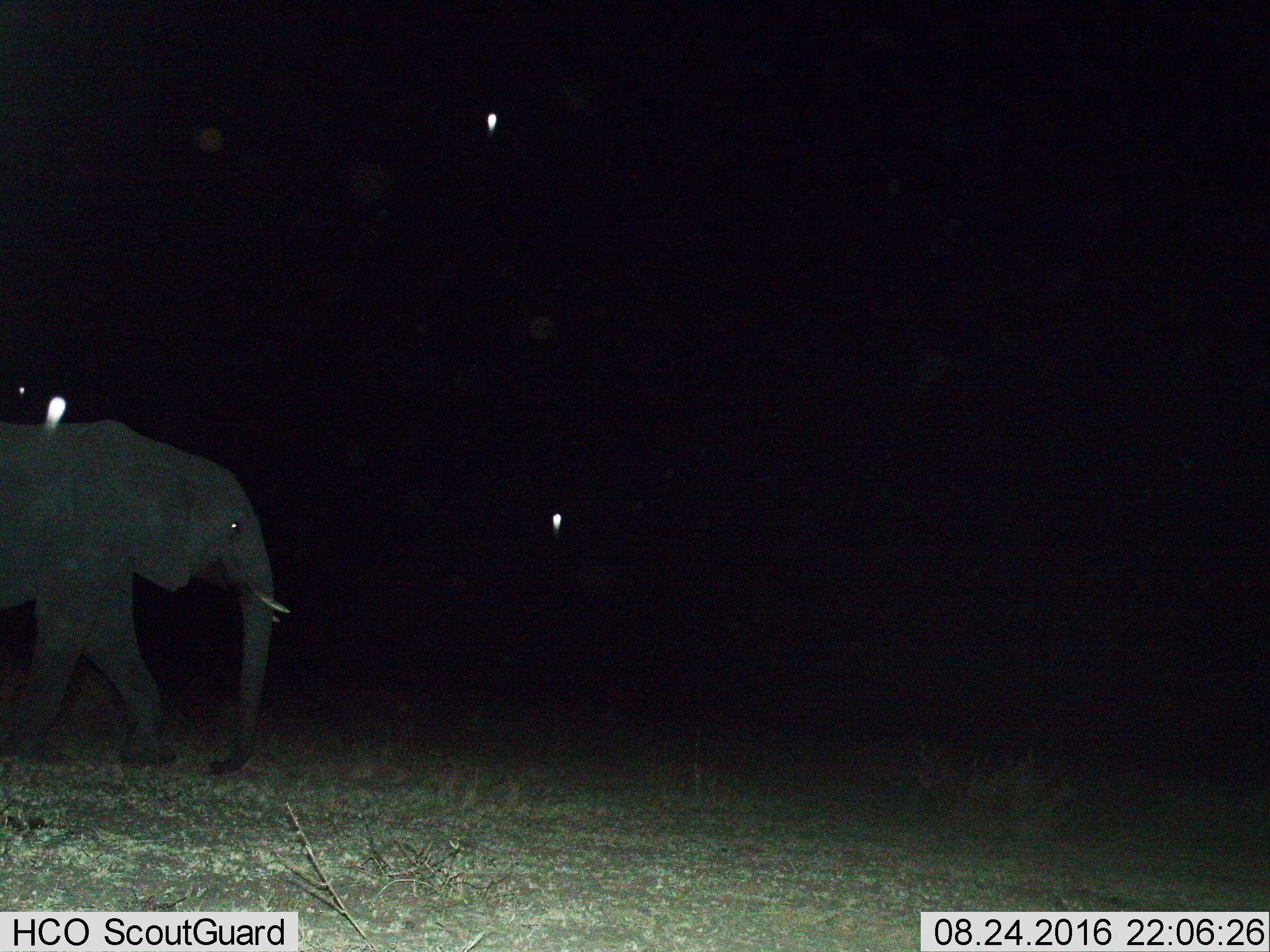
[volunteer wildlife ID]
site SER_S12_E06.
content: unidentified animal